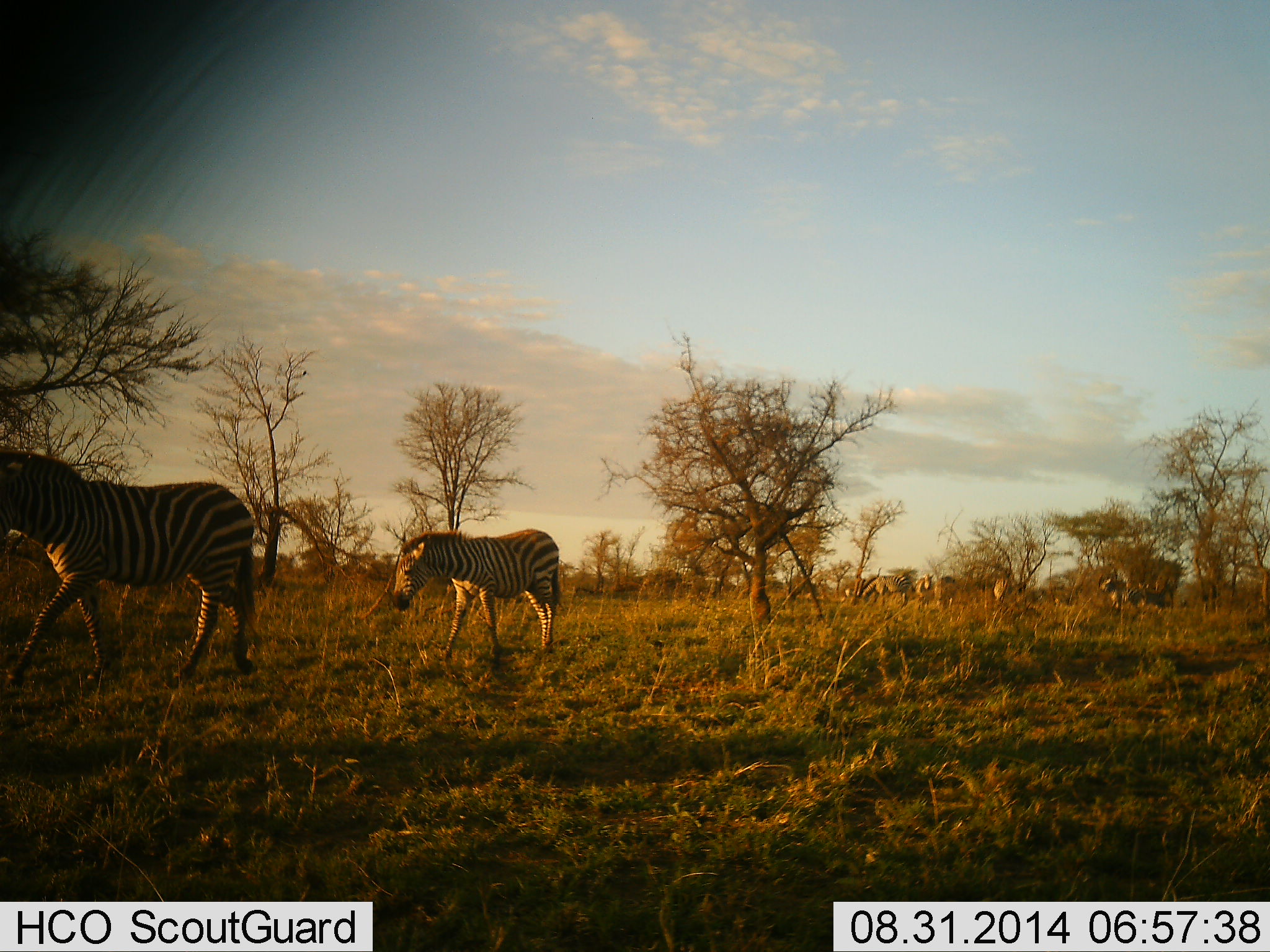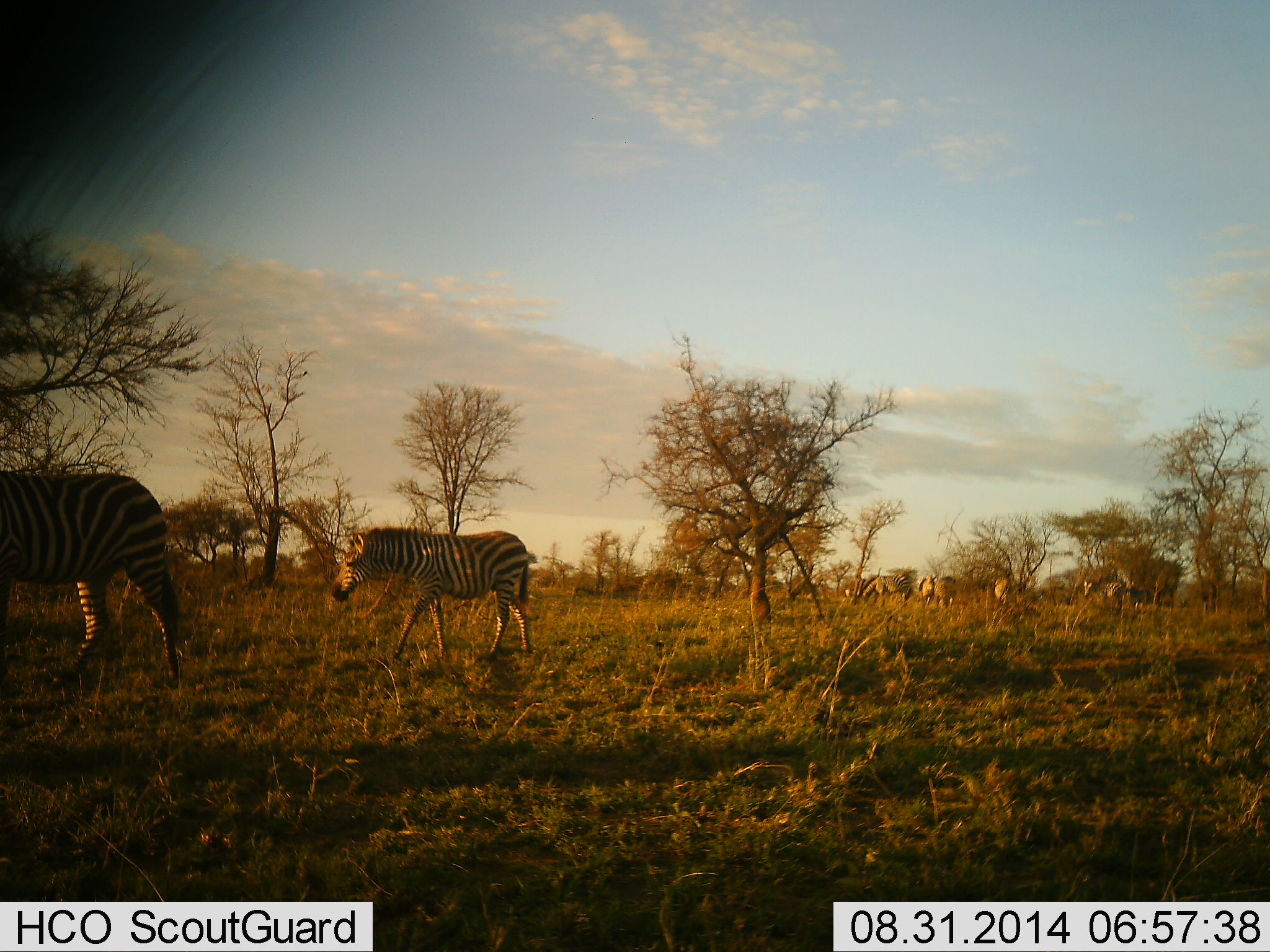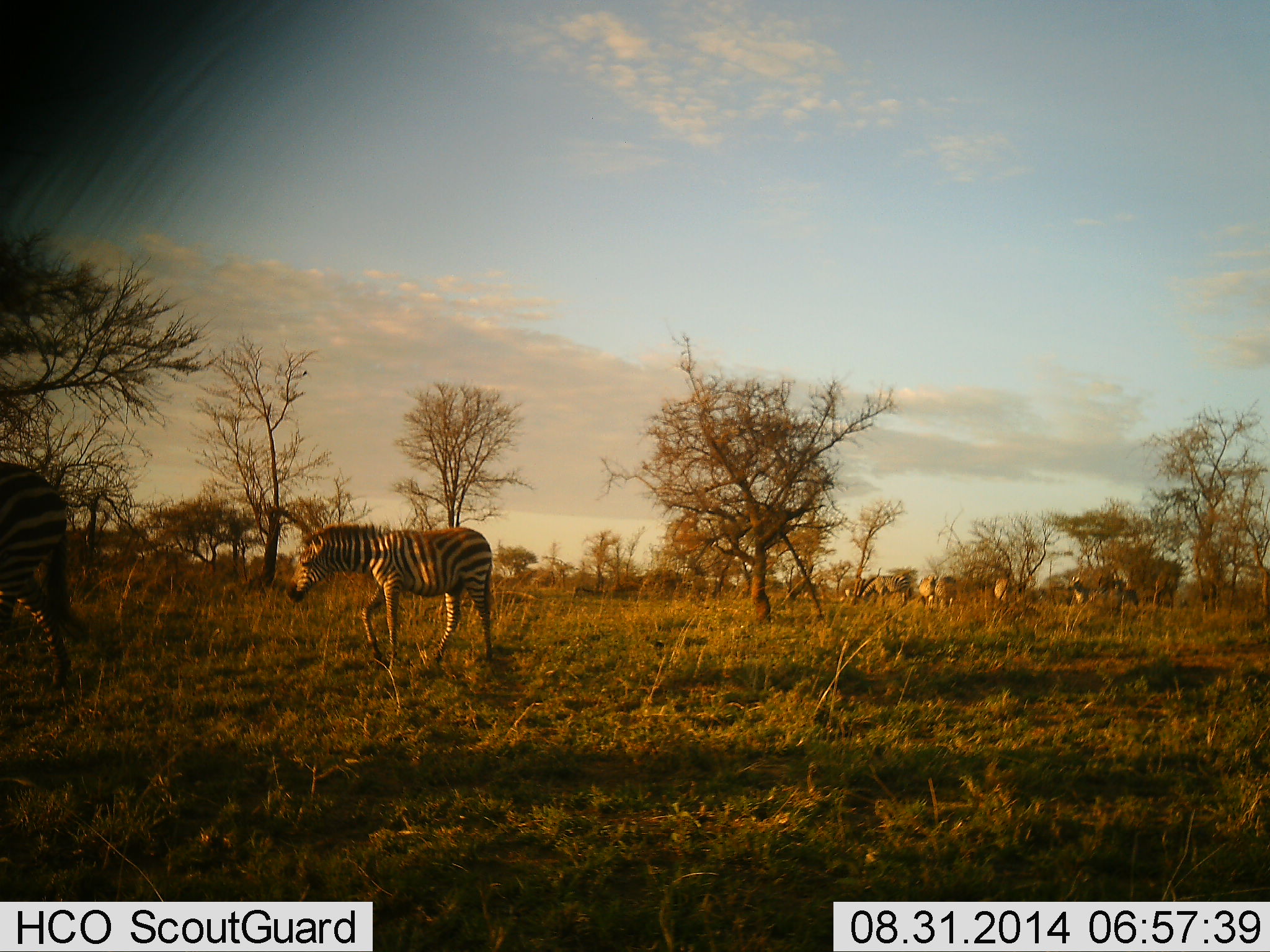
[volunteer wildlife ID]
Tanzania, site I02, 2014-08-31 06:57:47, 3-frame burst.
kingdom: Animalia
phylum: Chordata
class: Mammalia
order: Perissodactyla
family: Equidae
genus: Equus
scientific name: Equus quagga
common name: plains zebra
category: zebra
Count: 7.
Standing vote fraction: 30%.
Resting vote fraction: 0%.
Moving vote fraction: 90%.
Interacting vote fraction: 0%.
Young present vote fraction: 10%.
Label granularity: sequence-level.